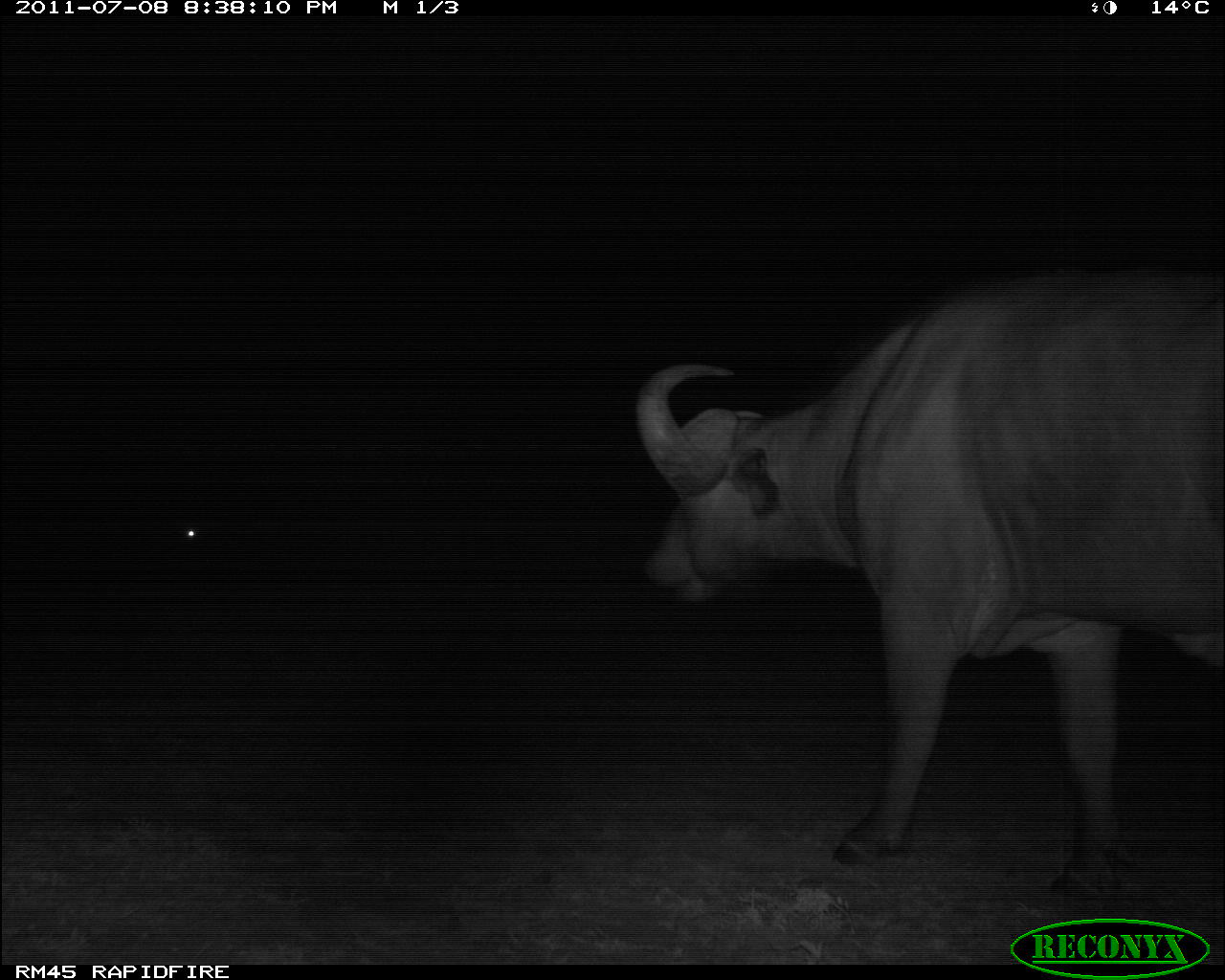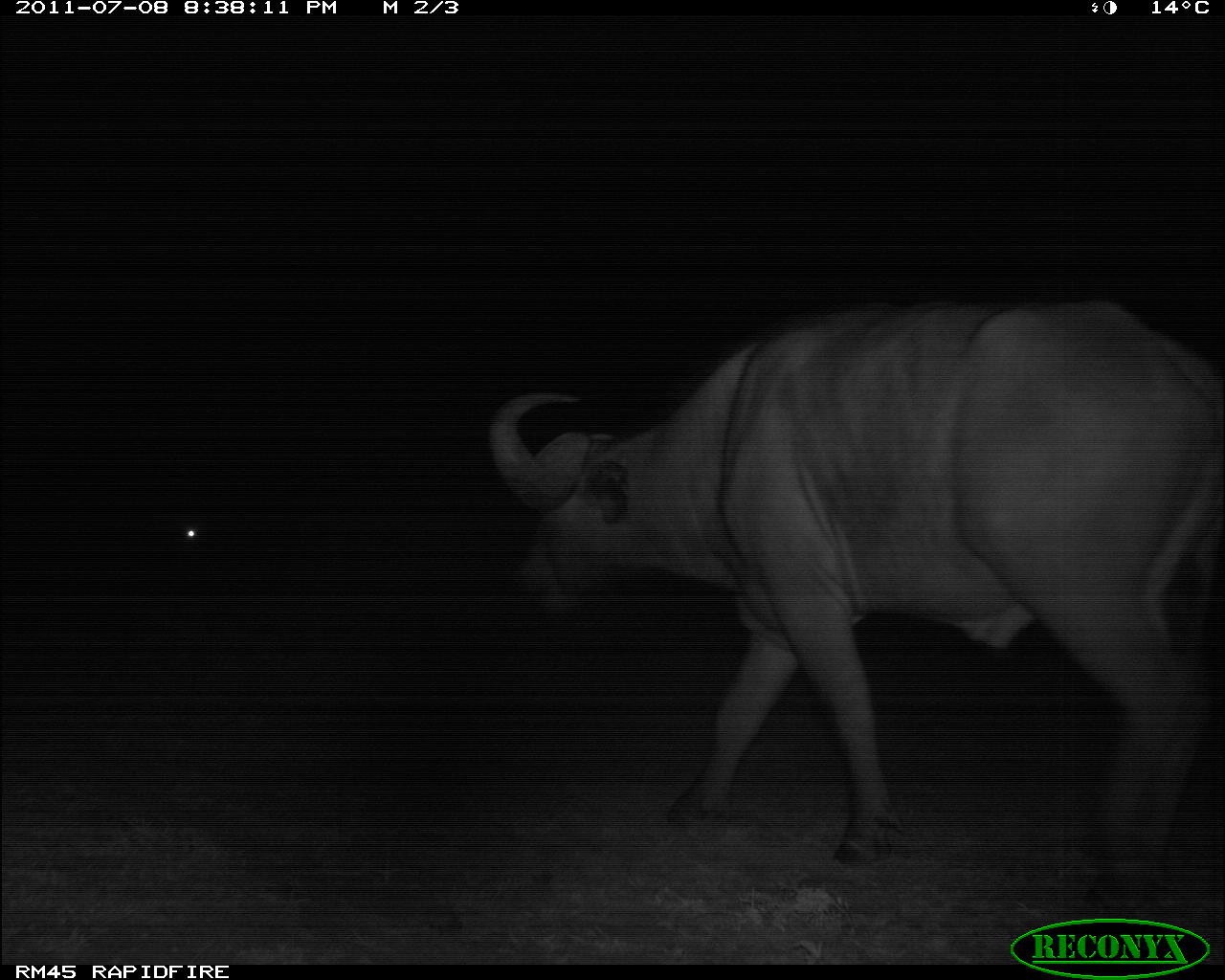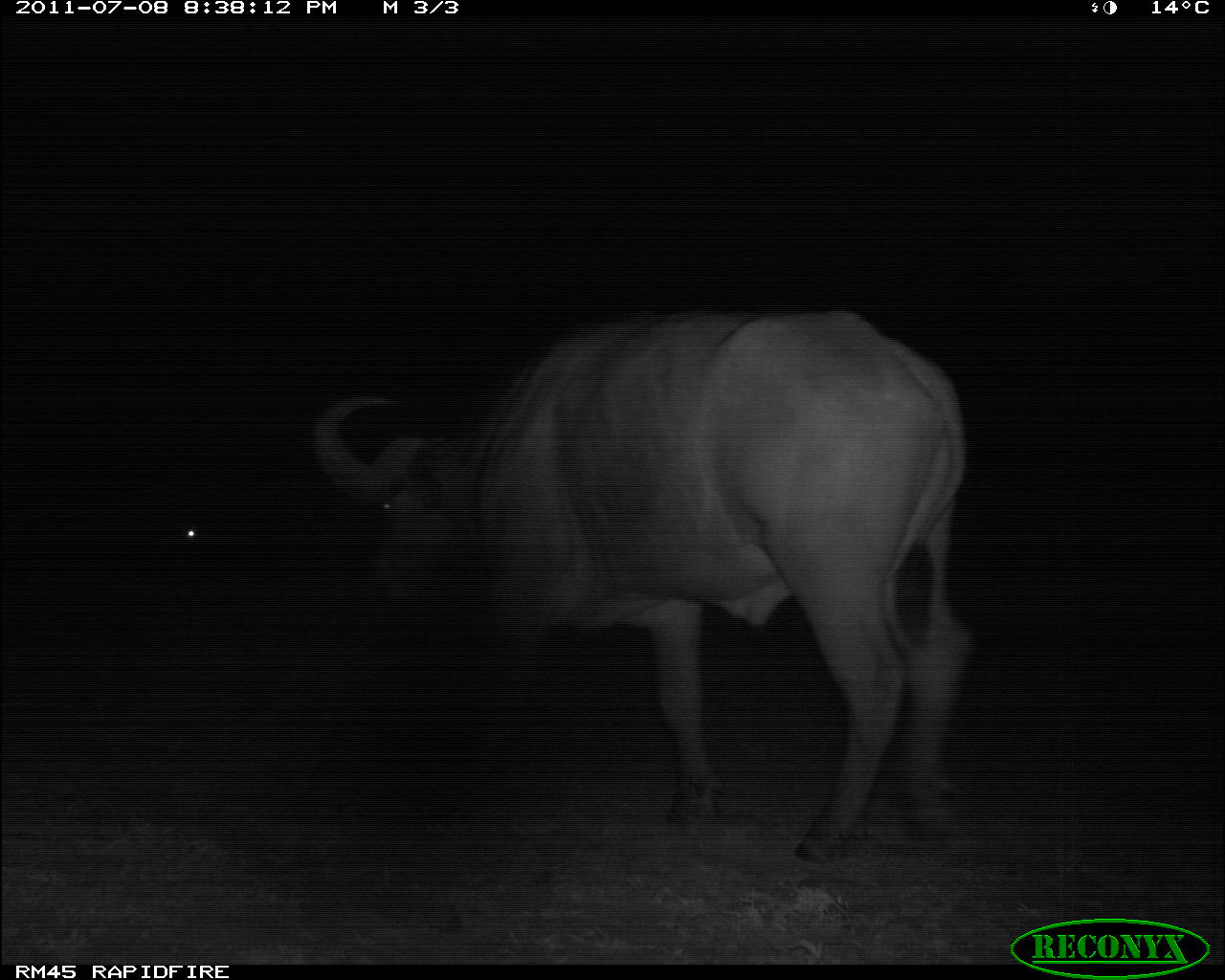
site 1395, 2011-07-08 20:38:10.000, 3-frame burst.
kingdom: Animalia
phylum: Chordata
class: Mammalia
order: Artiodactyla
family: Bovidae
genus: Syncerus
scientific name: Syncerus caffer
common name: african buffalo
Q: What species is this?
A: Syncerus caffer (african buffalo).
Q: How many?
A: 2.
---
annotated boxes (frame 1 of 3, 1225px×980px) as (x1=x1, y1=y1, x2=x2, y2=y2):
syncerus caffer: (x1=633, y1=266, x2=1224, y2=899)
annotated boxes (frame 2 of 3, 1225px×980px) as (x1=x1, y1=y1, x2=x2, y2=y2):
syncerus caffer: (x1=486, y1=295, x2=1224, y2=910)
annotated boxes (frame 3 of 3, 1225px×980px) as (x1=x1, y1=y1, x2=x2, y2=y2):
syncerus caffer: (x1=307, y1=306, x2=980, y2=863)